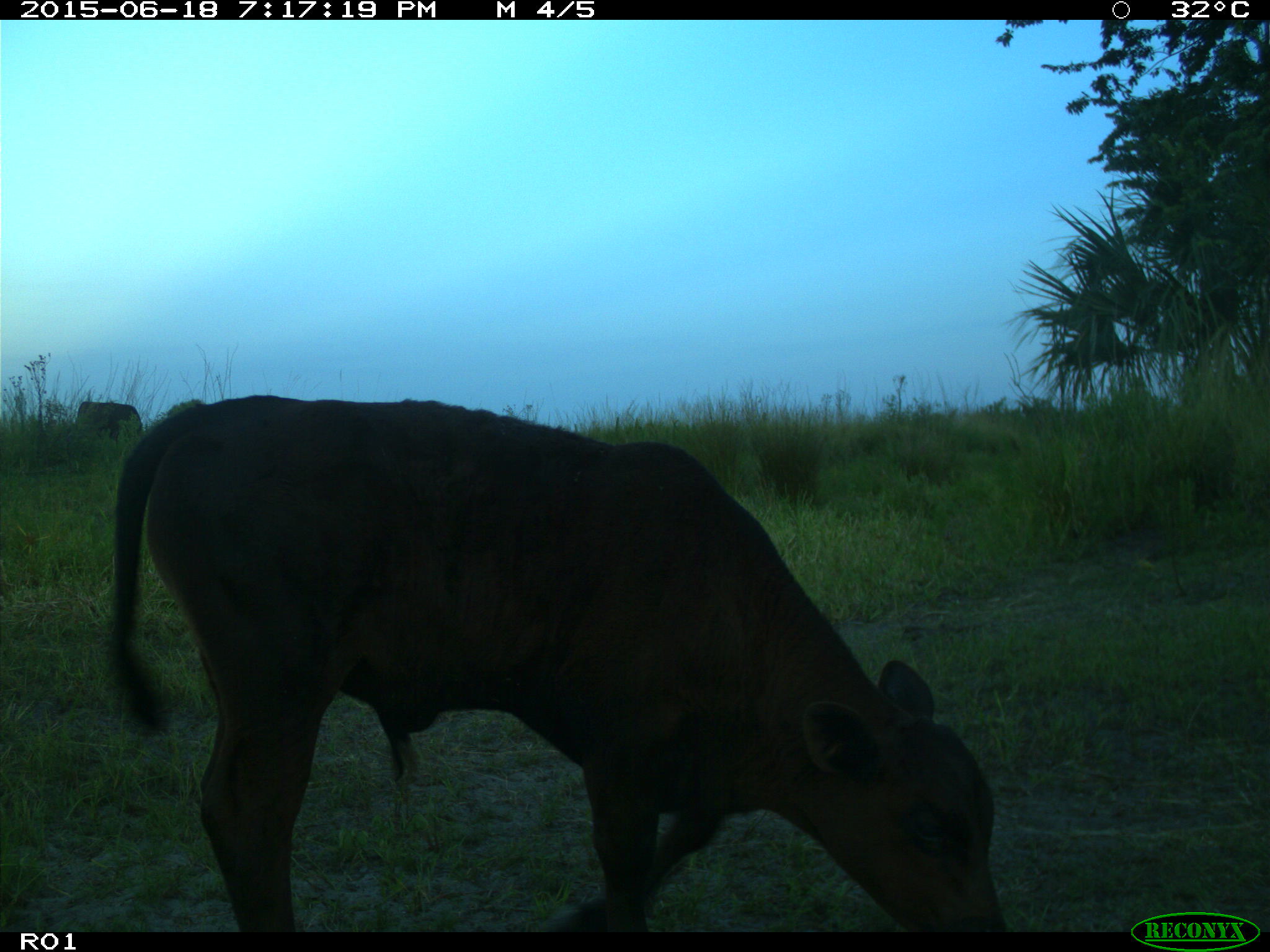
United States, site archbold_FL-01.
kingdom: Animalia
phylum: Chordata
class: Mammalia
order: Artiodactyla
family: Bovidae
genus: Bos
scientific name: Bos taurus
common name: domestic cow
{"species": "Bos taurus (domestic cow)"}